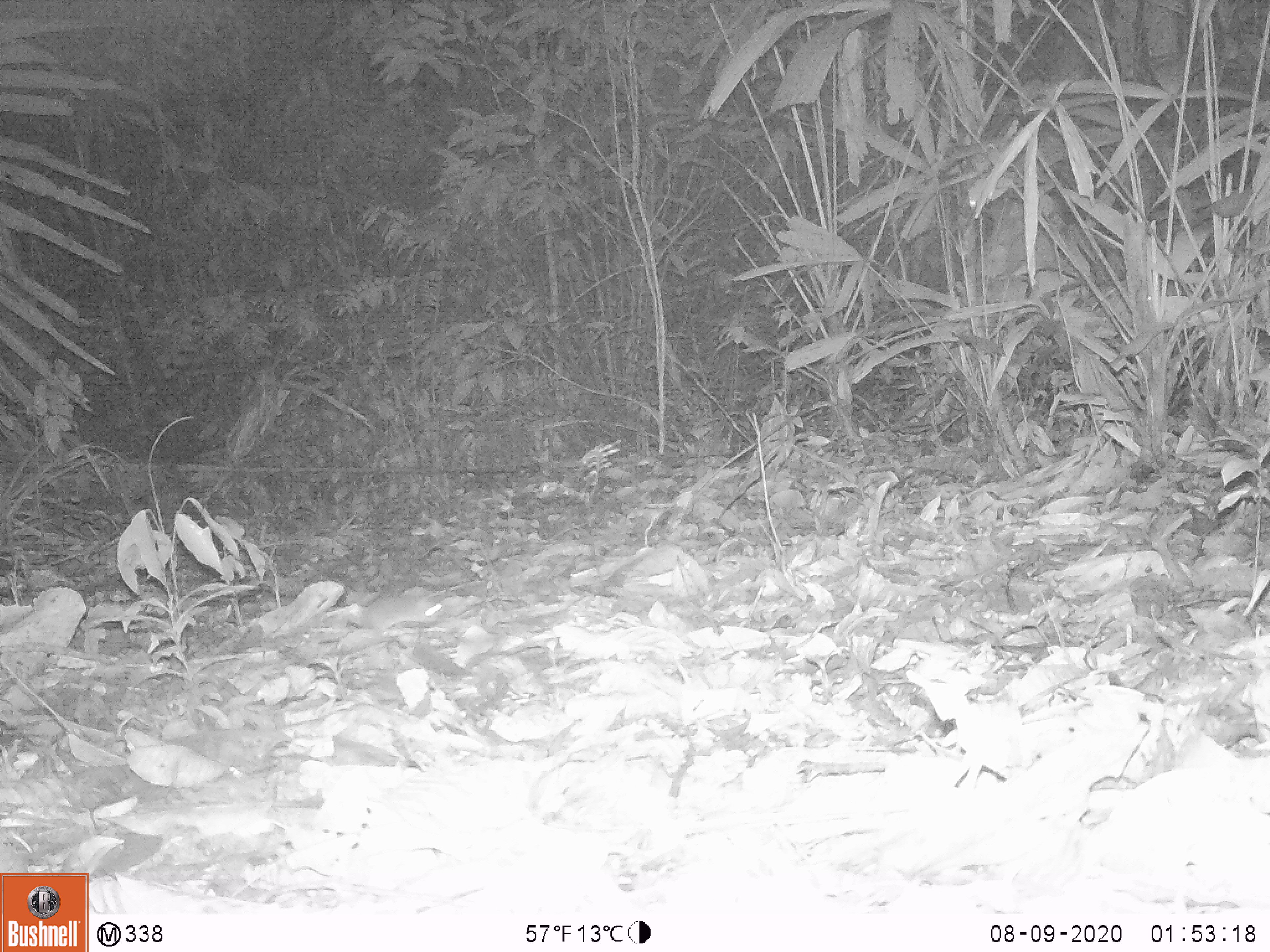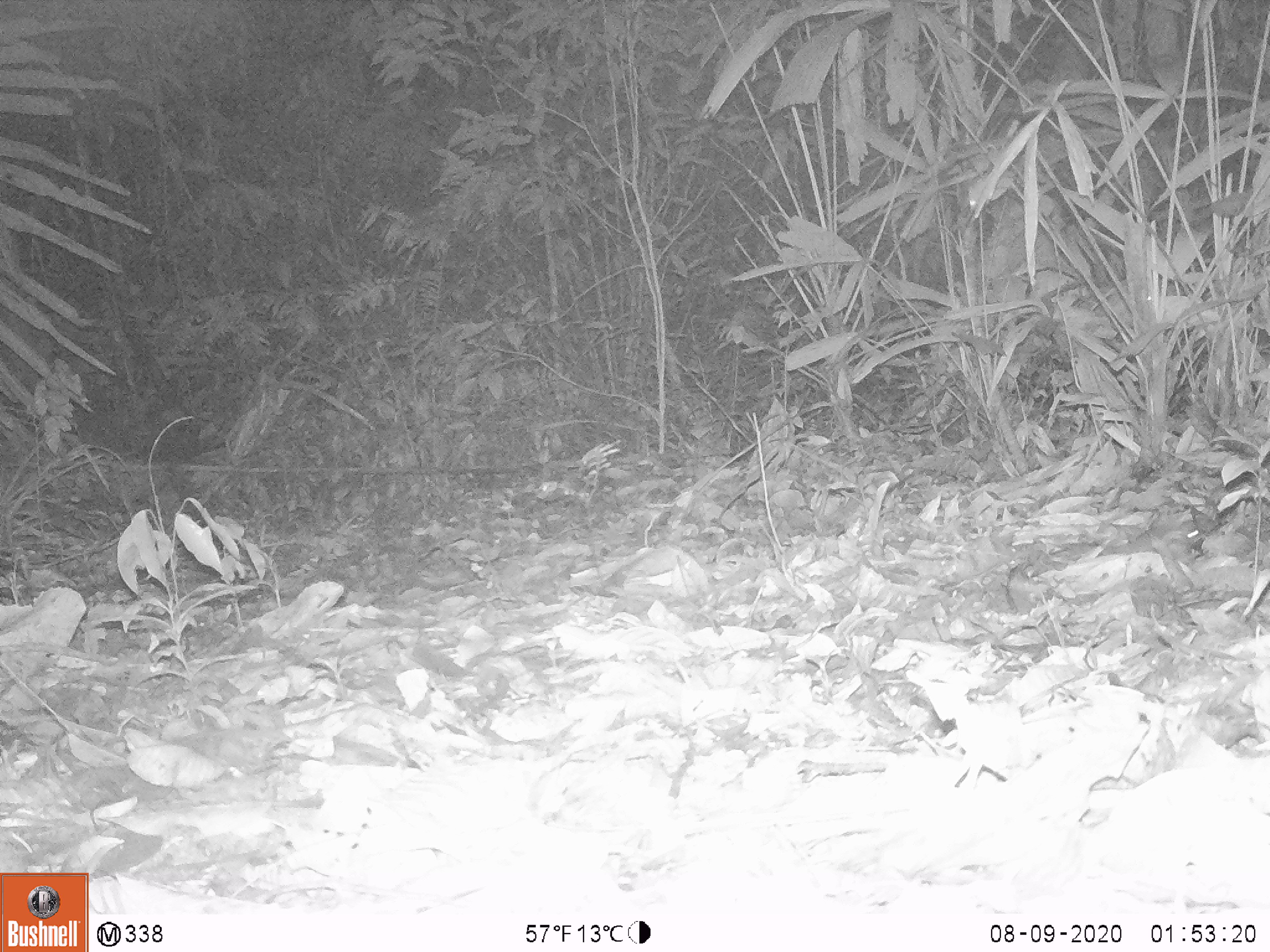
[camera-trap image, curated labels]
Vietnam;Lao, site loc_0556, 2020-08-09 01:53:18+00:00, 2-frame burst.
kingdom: Animalia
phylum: Chordata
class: Mammalia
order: Rodentia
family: Muridae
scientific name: Muridae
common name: old-world mice and rats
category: unidentified murid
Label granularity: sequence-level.